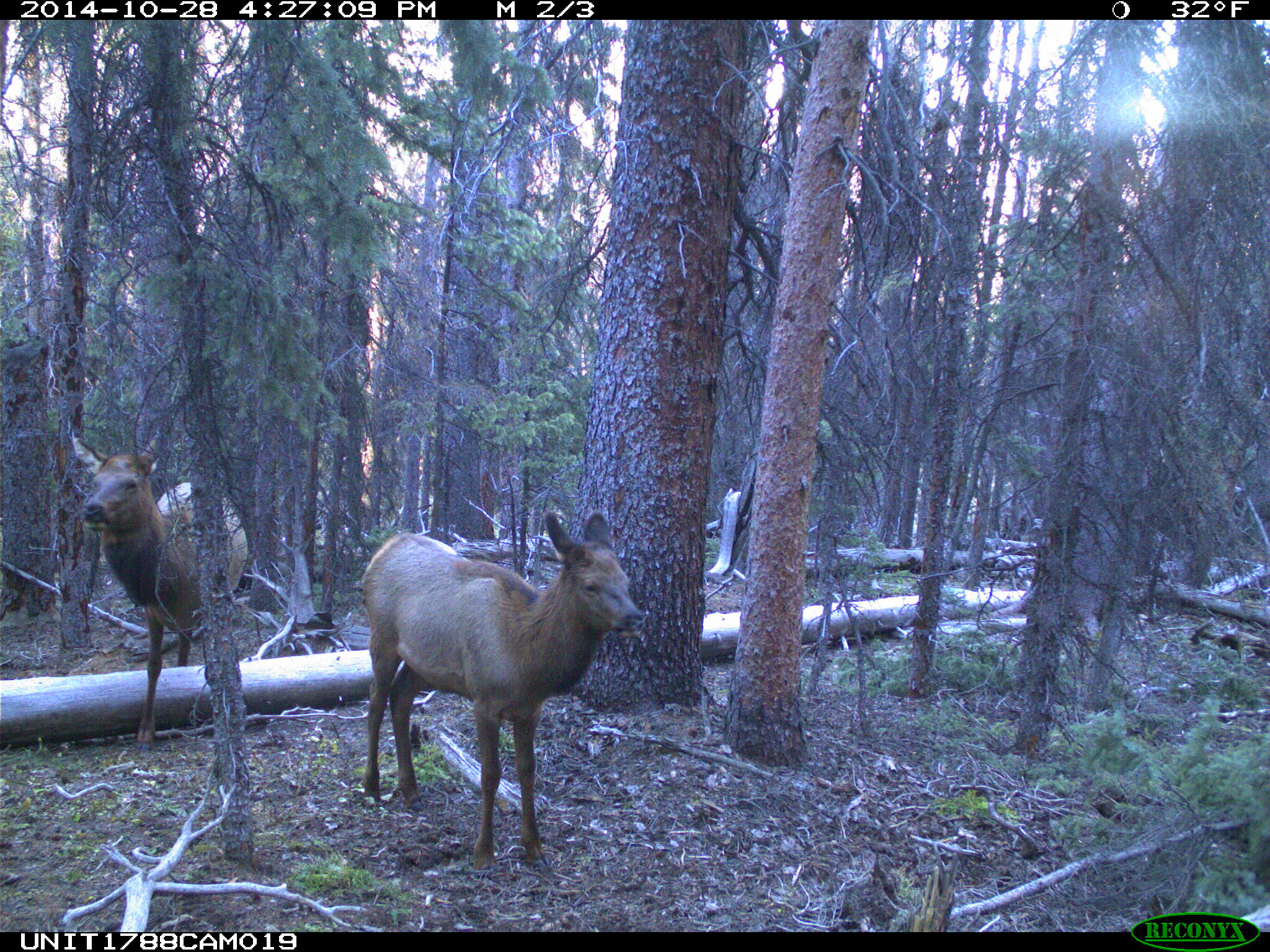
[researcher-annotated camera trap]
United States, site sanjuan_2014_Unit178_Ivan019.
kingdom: Animalia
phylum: Chordata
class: Mammalia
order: Artiodactyla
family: Cervidae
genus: Cervus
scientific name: Cervus elaphus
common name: red deer